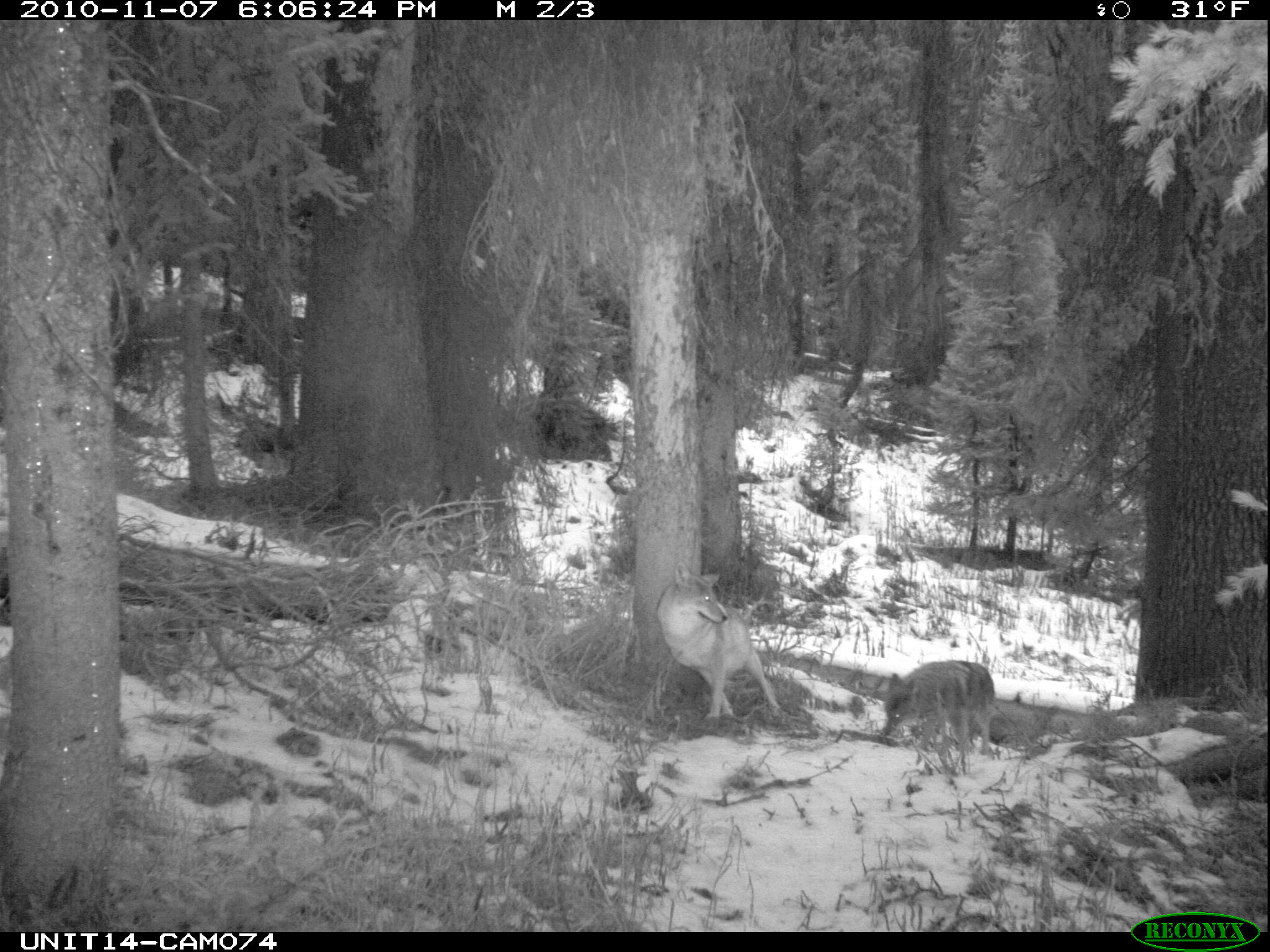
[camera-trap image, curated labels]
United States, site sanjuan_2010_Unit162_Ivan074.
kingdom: Animalia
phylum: Chordata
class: Mammalia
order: Carnivora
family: Canidae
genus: Canis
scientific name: Canis latrans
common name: coyote